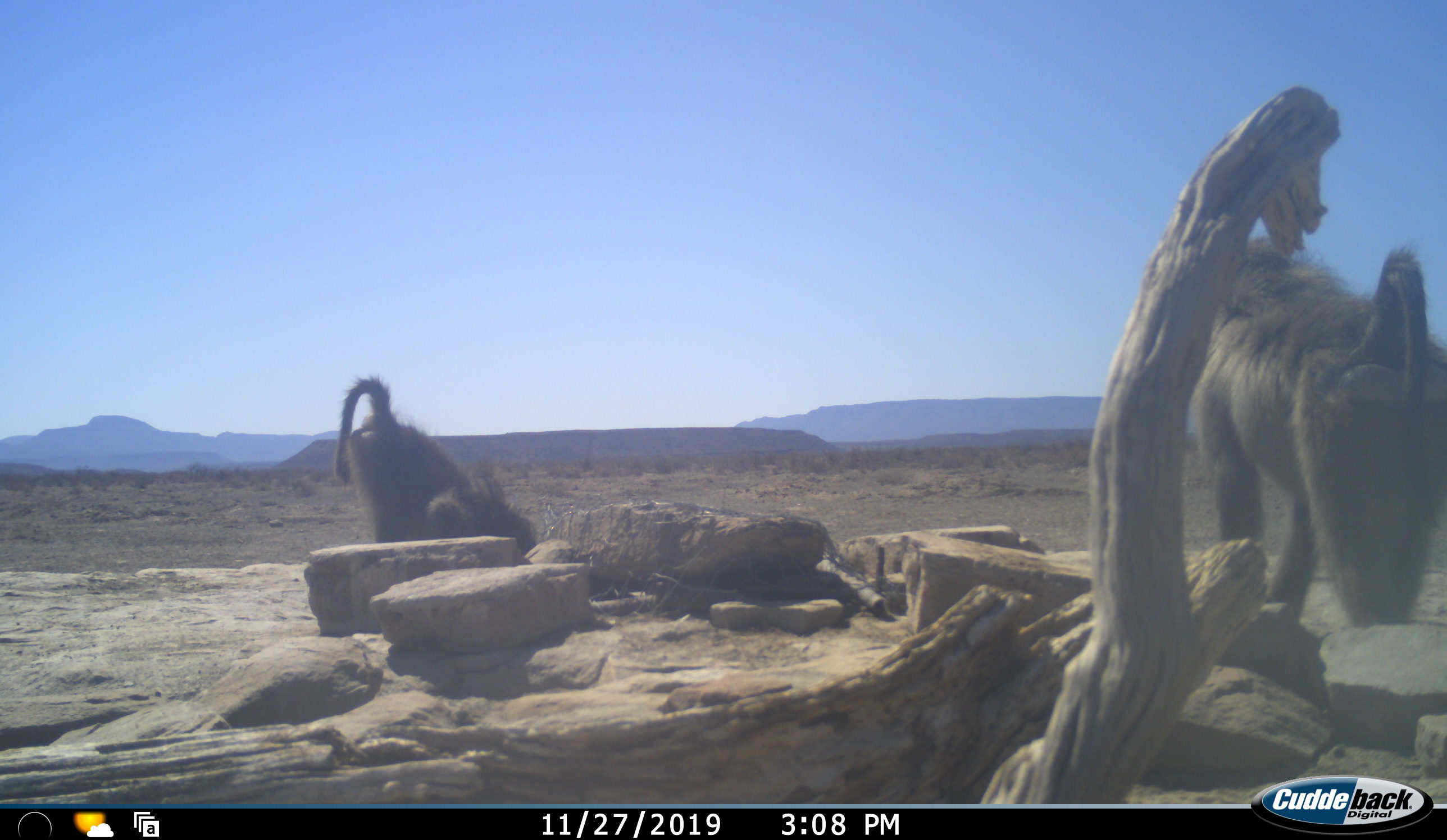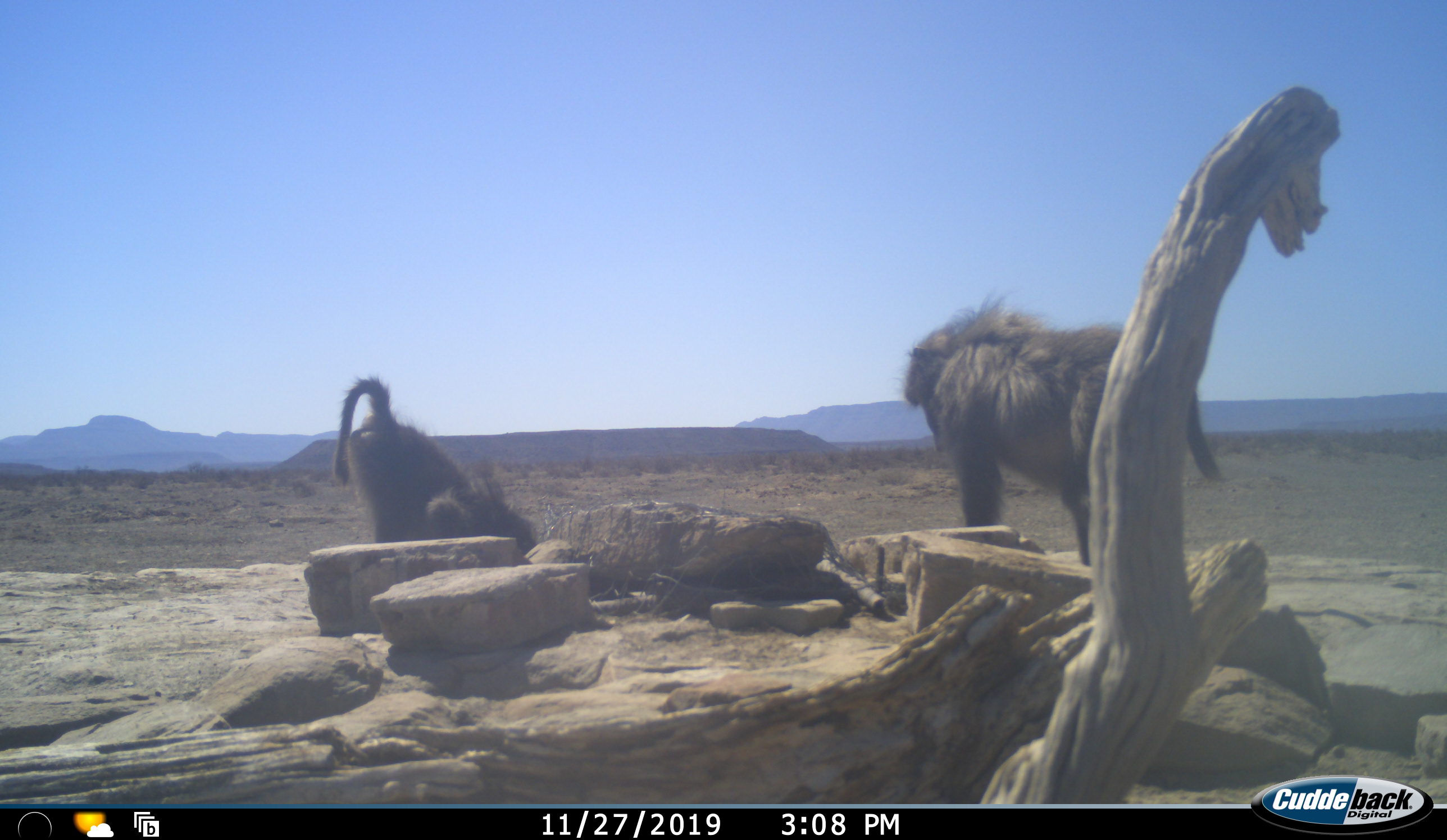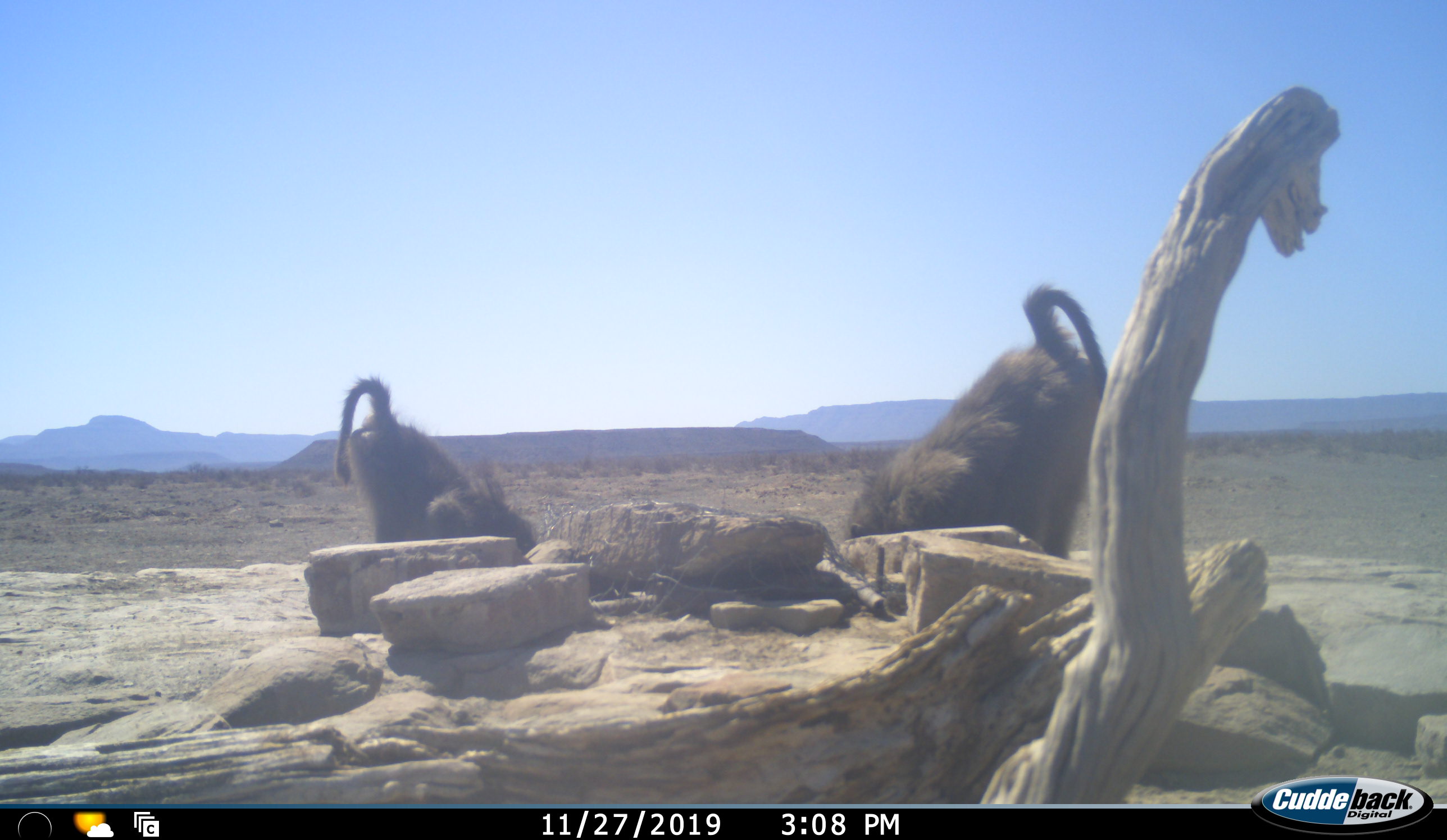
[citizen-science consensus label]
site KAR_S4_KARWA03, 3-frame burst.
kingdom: Animalia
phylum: Chordata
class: Mammalia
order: Primates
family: Cercopithecidae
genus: Papio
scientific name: Papio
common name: baboon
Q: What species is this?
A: Baboon (Papio).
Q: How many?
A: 2.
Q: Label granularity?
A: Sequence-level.